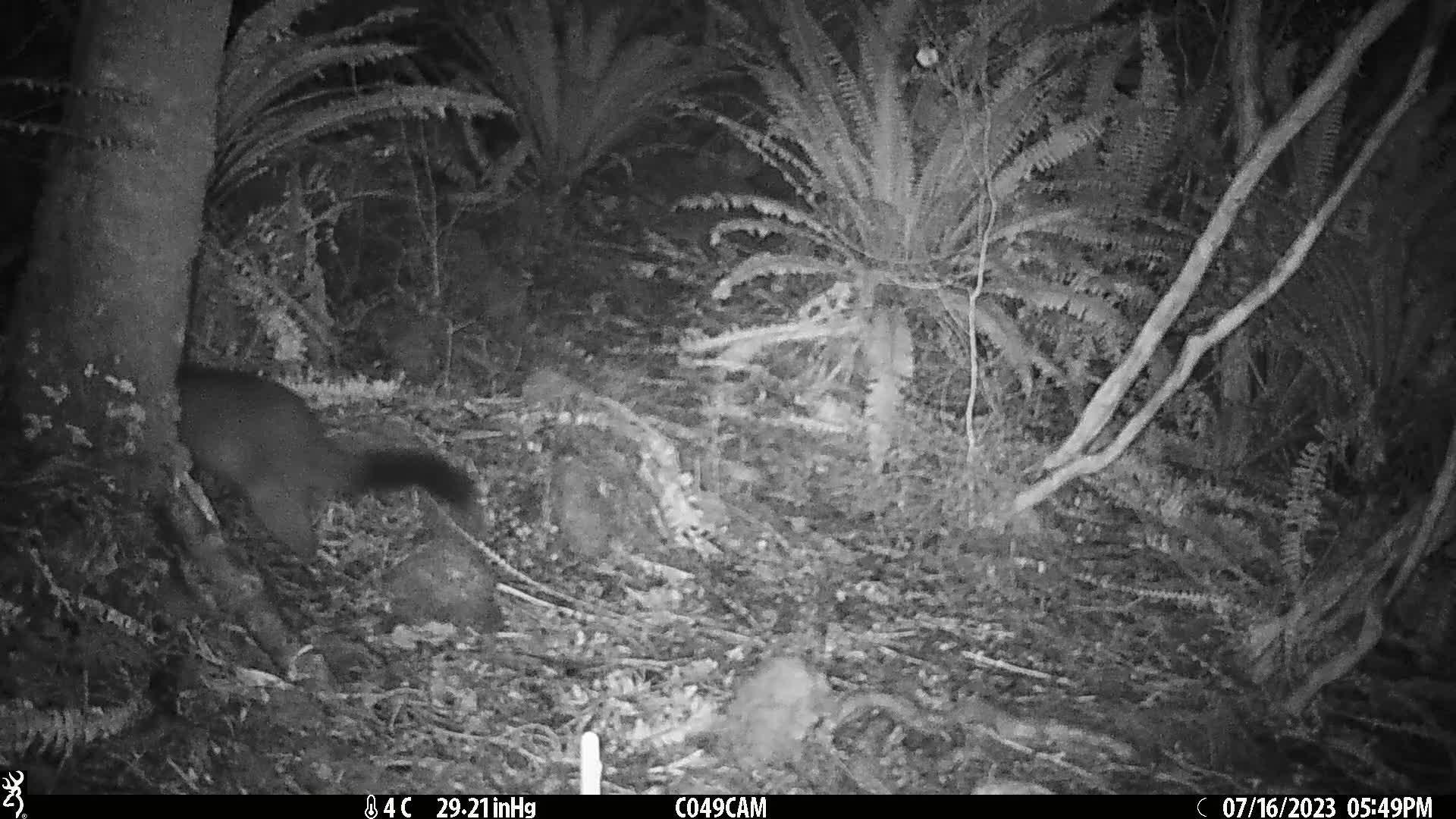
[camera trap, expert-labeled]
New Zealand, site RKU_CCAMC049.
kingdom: Animalia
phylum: Chordata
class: Mammalia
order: Diprotodontia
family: Phalangeridae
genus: Trichosurus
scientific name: Trichosurus vulpecula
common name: common brushtail possum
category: possum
Possum (common brushtail possum) (Trichosurus vulpecula).